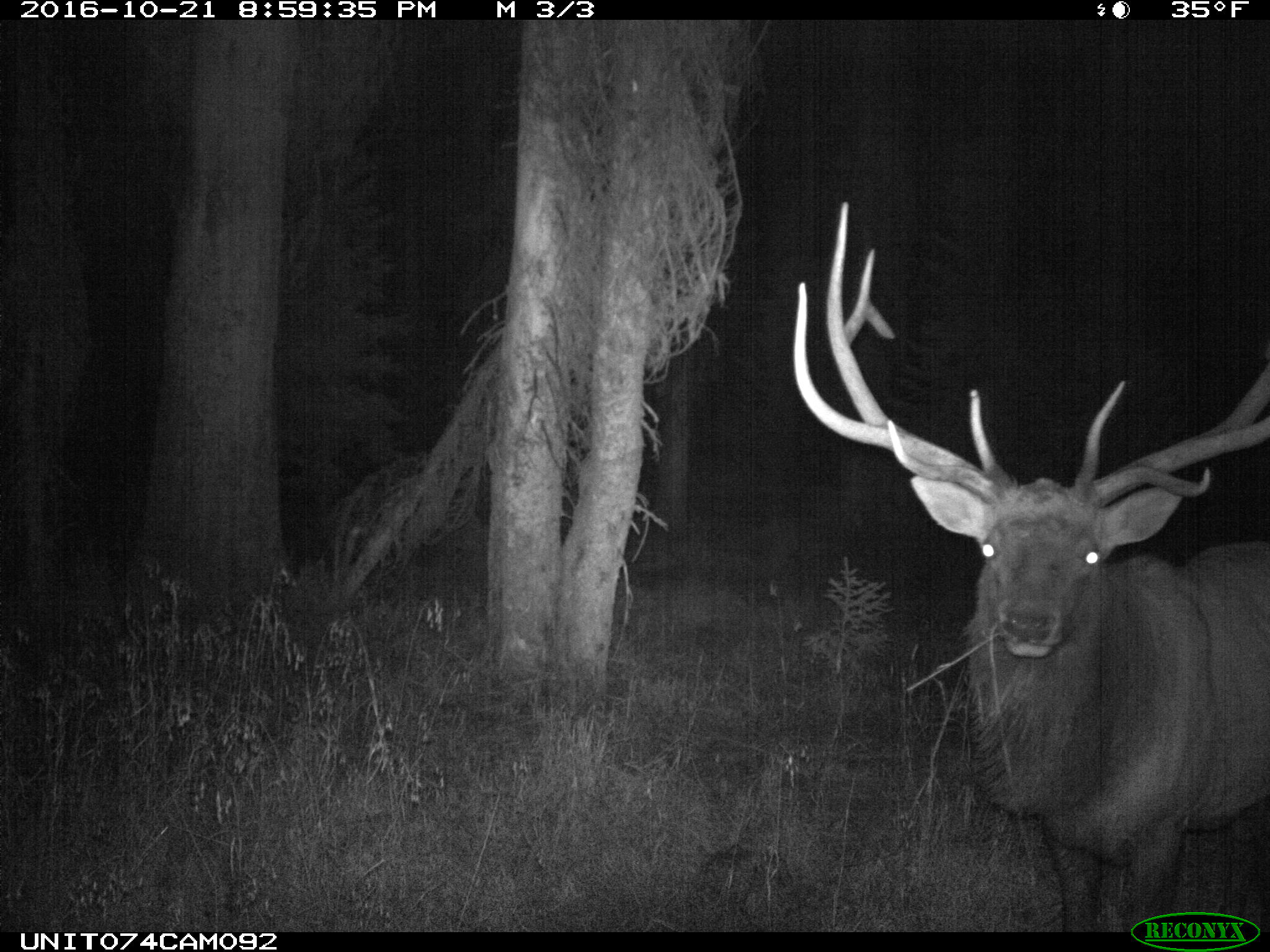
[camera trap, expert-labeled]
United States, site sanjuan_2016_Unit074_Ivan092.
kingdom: Animalia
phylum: Chordata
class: Mammalia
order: Artiodactyla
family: Cervidae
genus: Cervus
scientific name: Cervus elaphus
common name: red deer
Cervus elaphus (red deer).